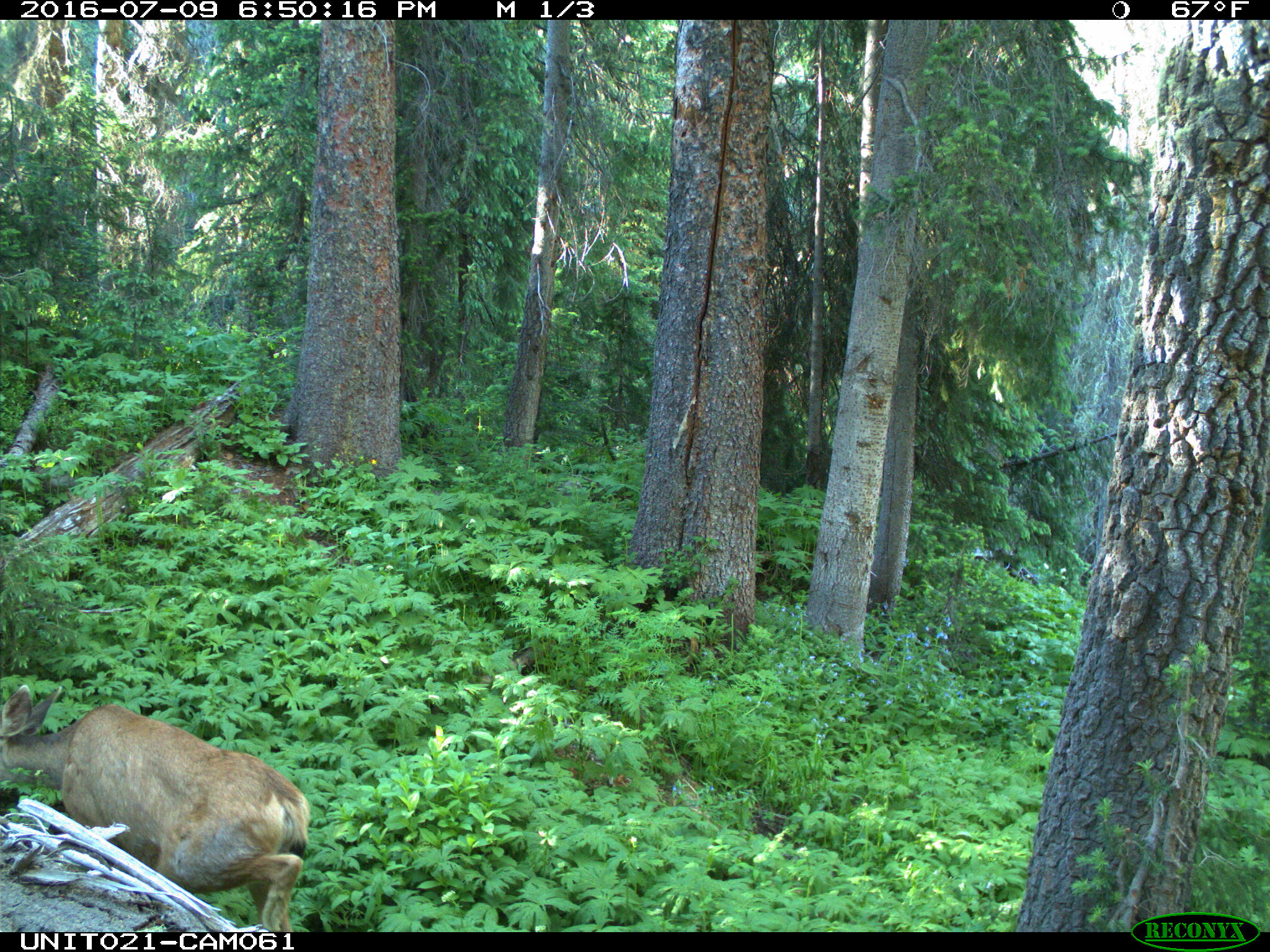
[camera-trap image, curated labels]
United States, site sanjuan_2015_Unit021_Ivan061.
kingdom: Animalia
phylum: Chordata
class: Mammalia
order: Artiodactyla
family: Cervidae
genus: Odocoileus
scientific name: Odocoileus hemionus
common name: mule deer